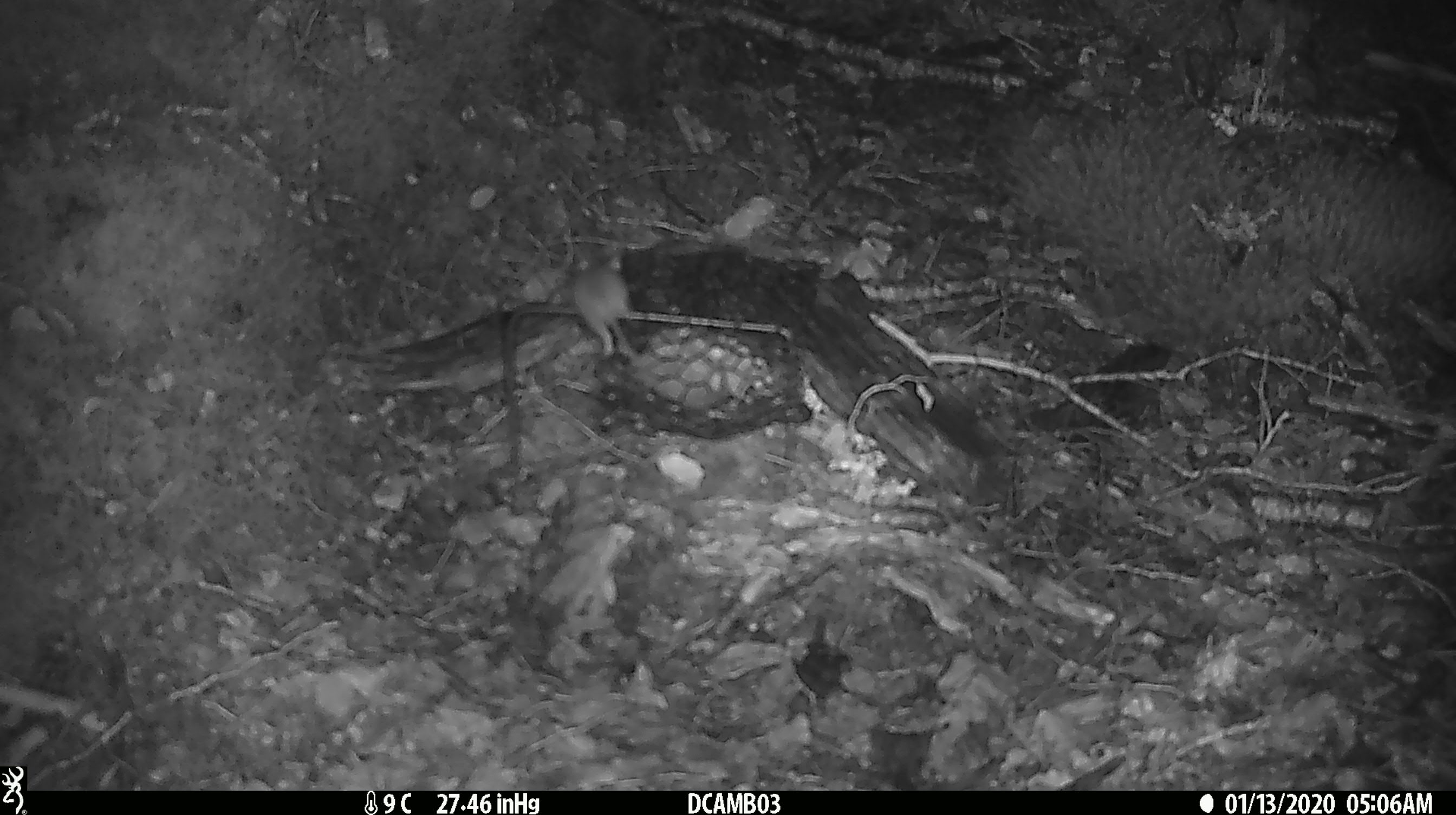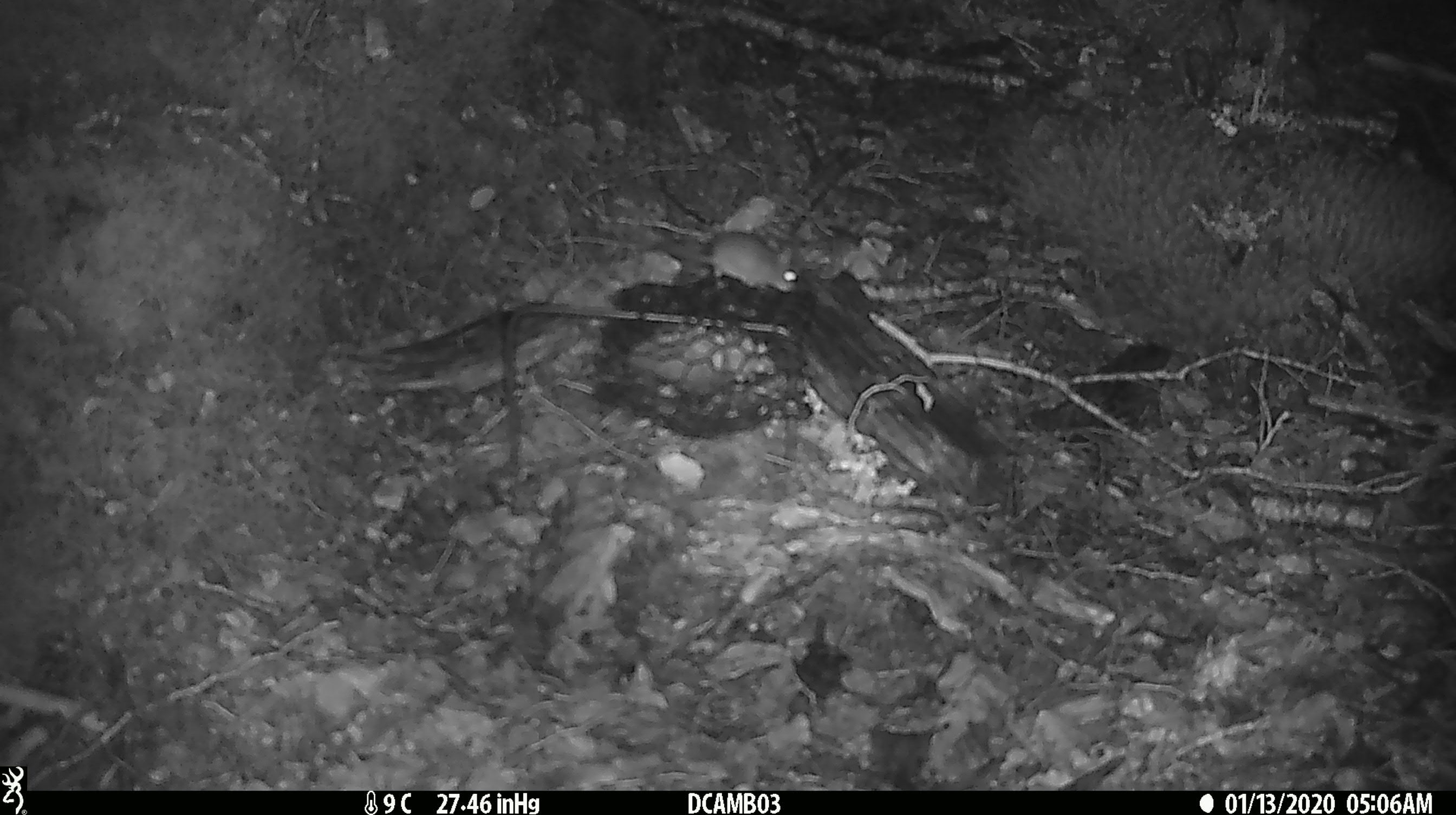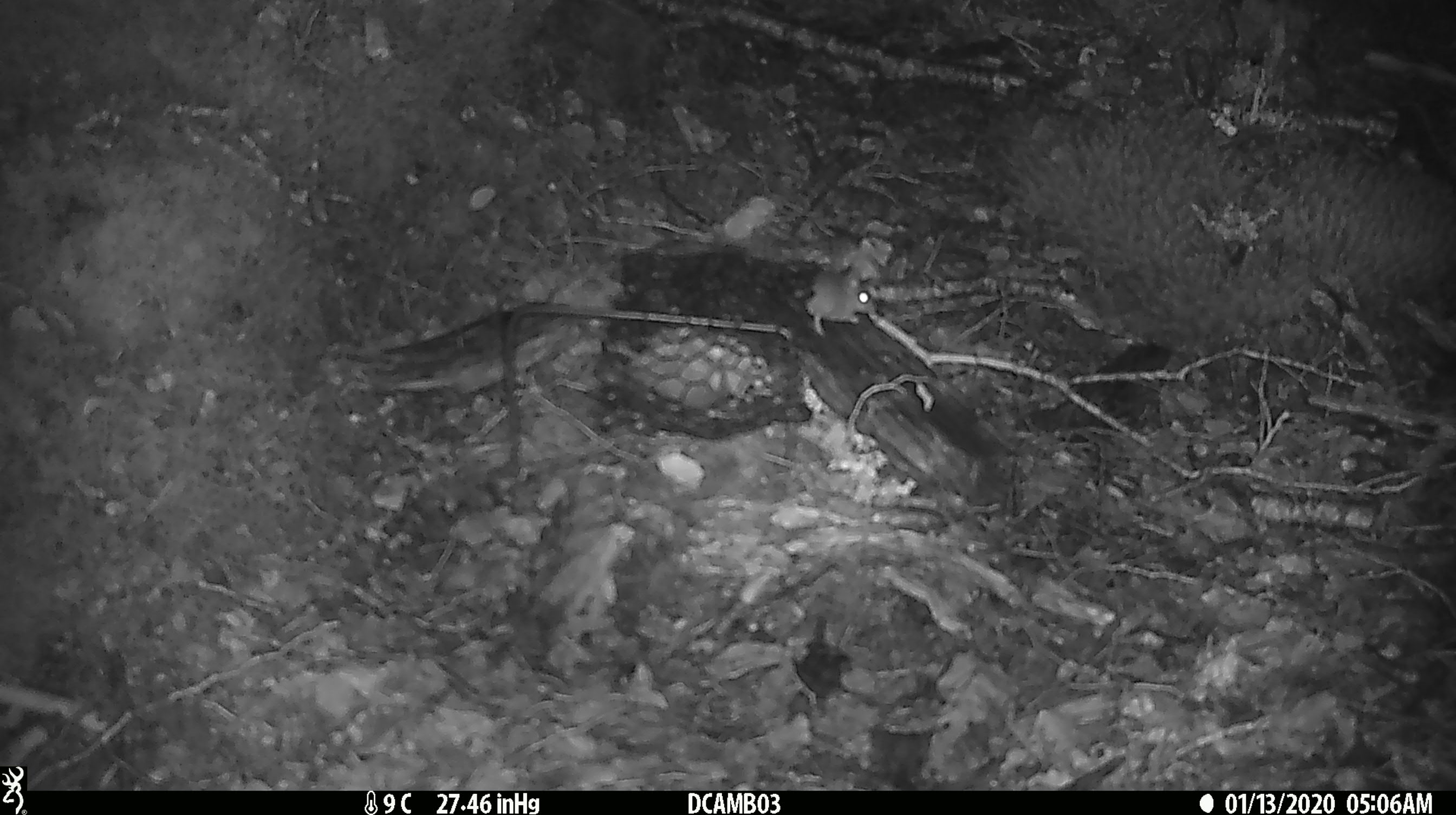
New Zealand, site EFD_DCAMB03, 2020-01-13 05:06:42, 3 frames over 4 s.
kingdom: Animalia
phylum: Chordata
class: Mammalia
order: Rodentia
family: Muridae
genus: Mus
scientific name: Mus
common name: mouse